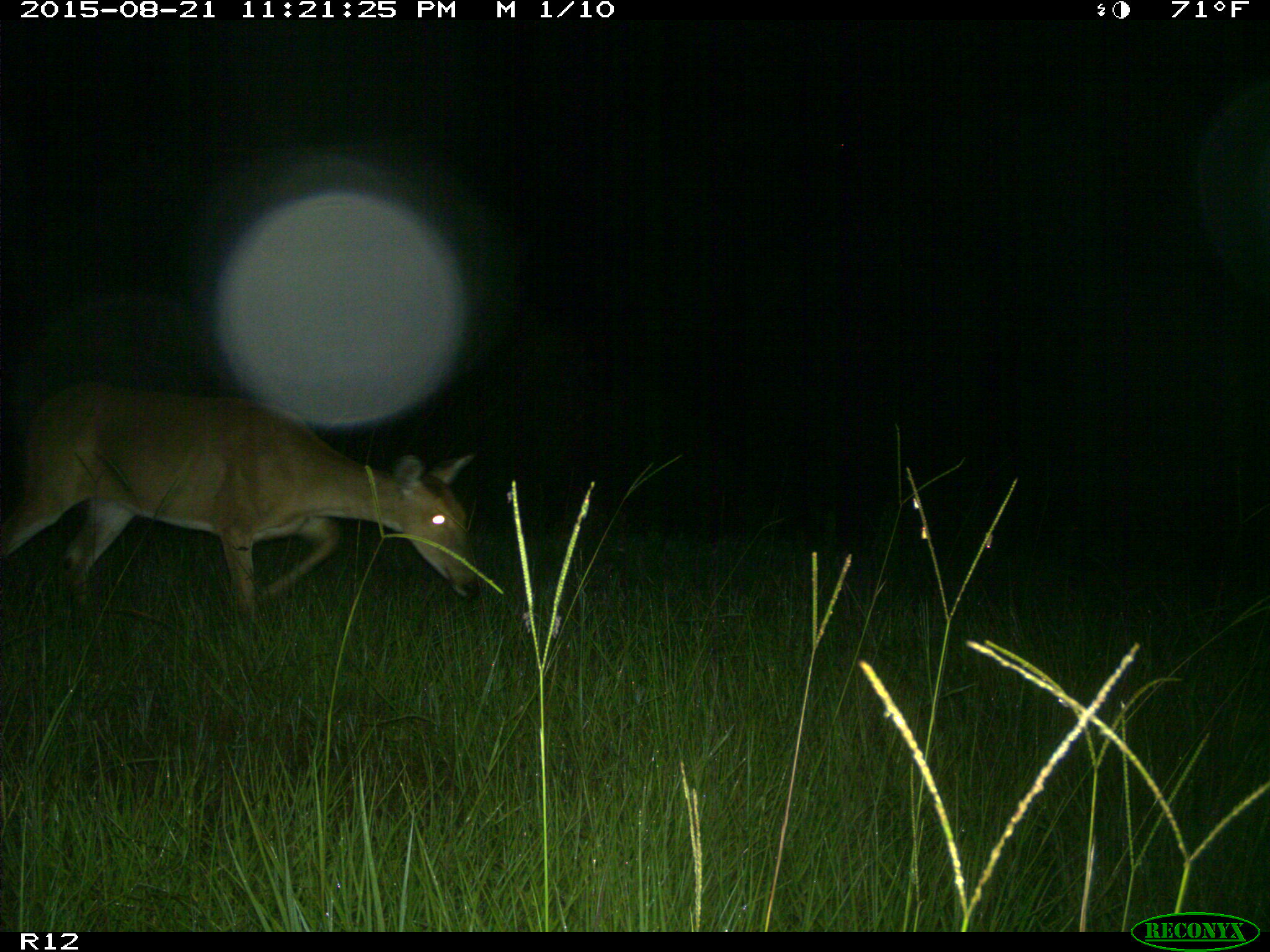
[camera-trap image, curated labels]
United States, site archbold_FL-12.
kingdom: Animalia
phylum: Chordata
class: Mammalia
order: Artiodactyla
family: Cervidae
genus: Odocoileus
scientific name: Odocoileus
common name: deer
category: unidentified deer